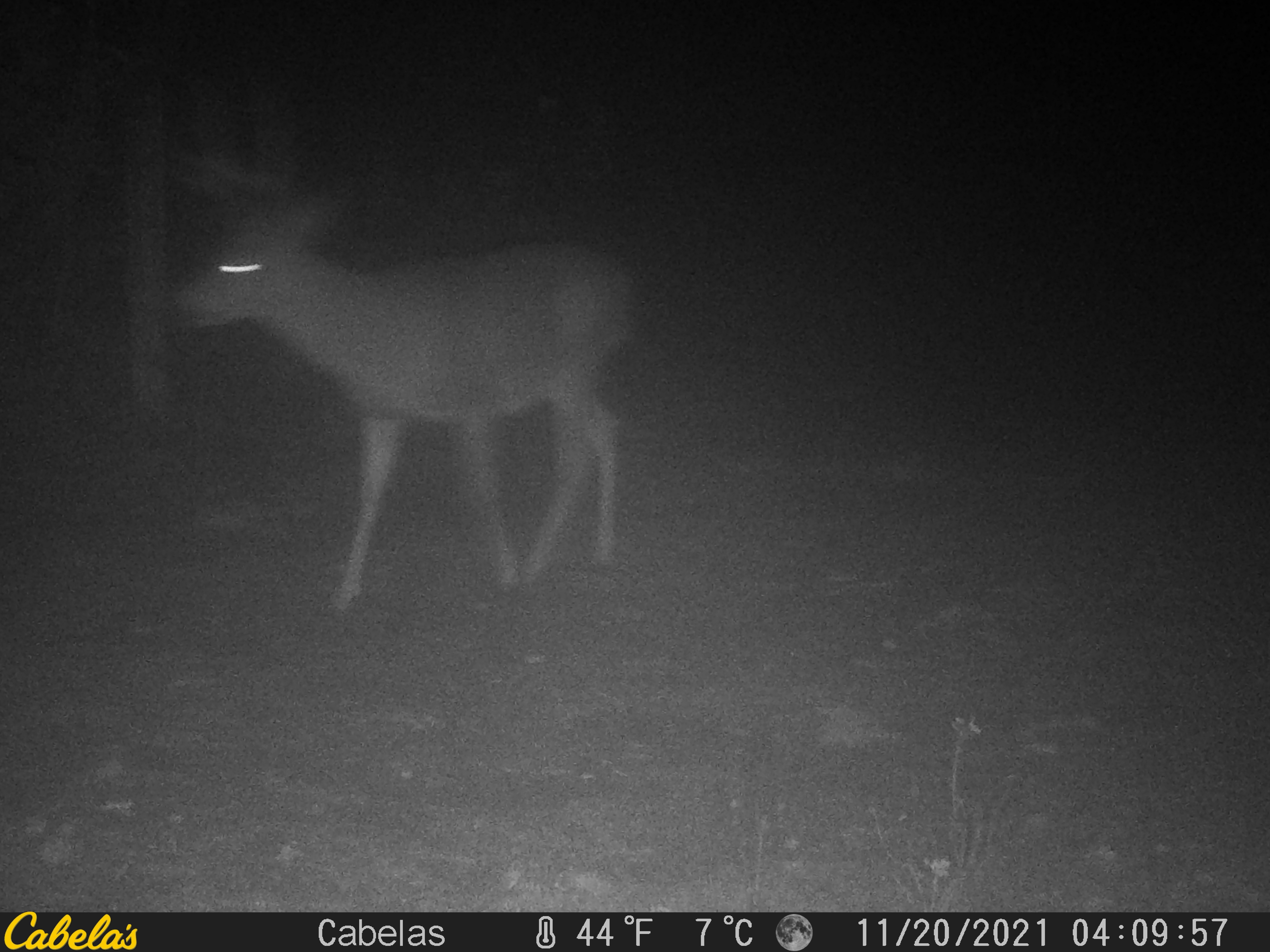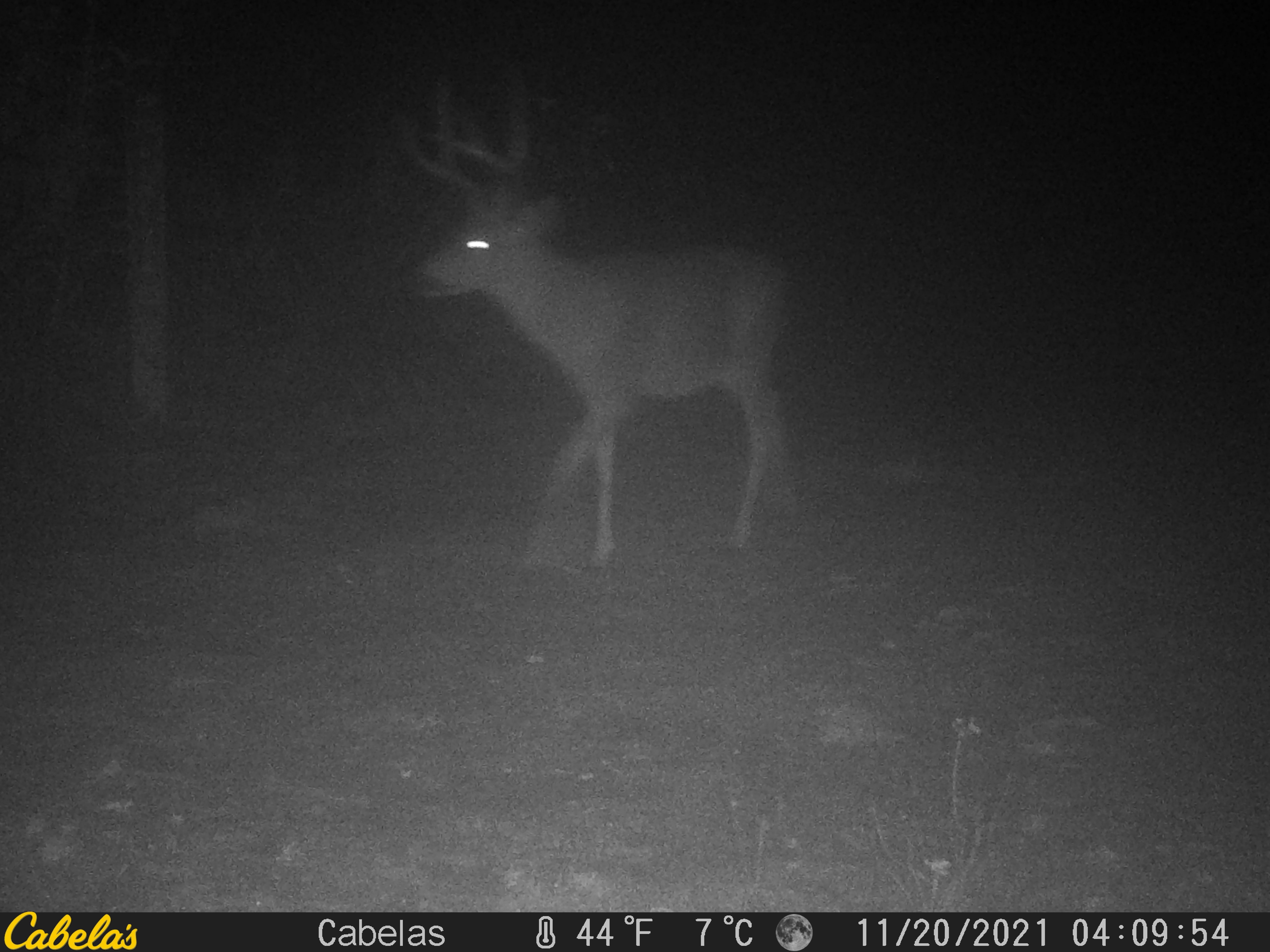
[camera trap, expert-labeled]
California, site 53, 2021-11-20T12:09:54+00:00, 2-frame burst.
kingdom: Animalia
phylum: Chordata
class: Mammalia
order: Artiodactyla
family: Cervidae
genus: Odocoileus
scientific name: Odocoileus hemionus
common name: mule deer